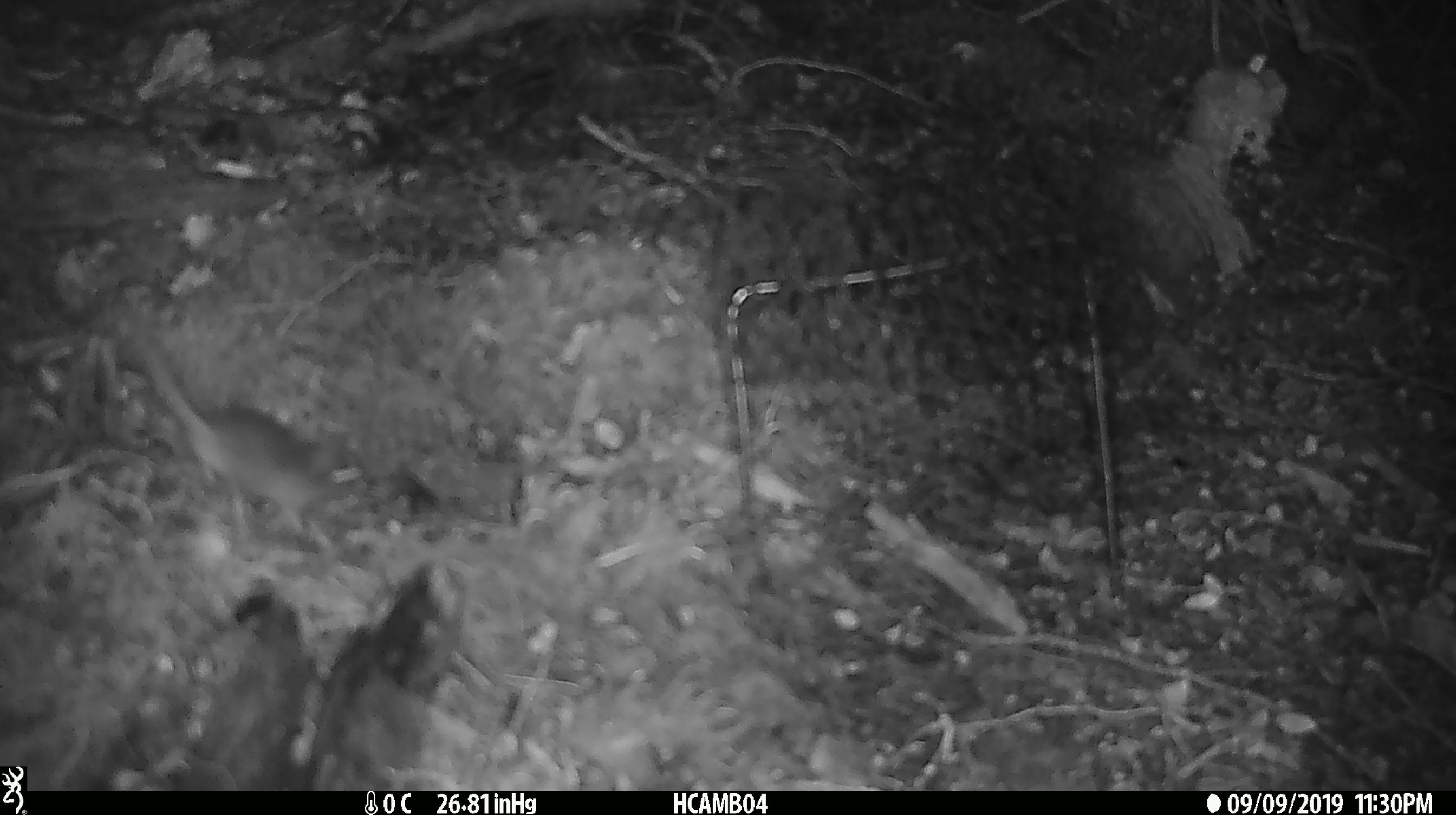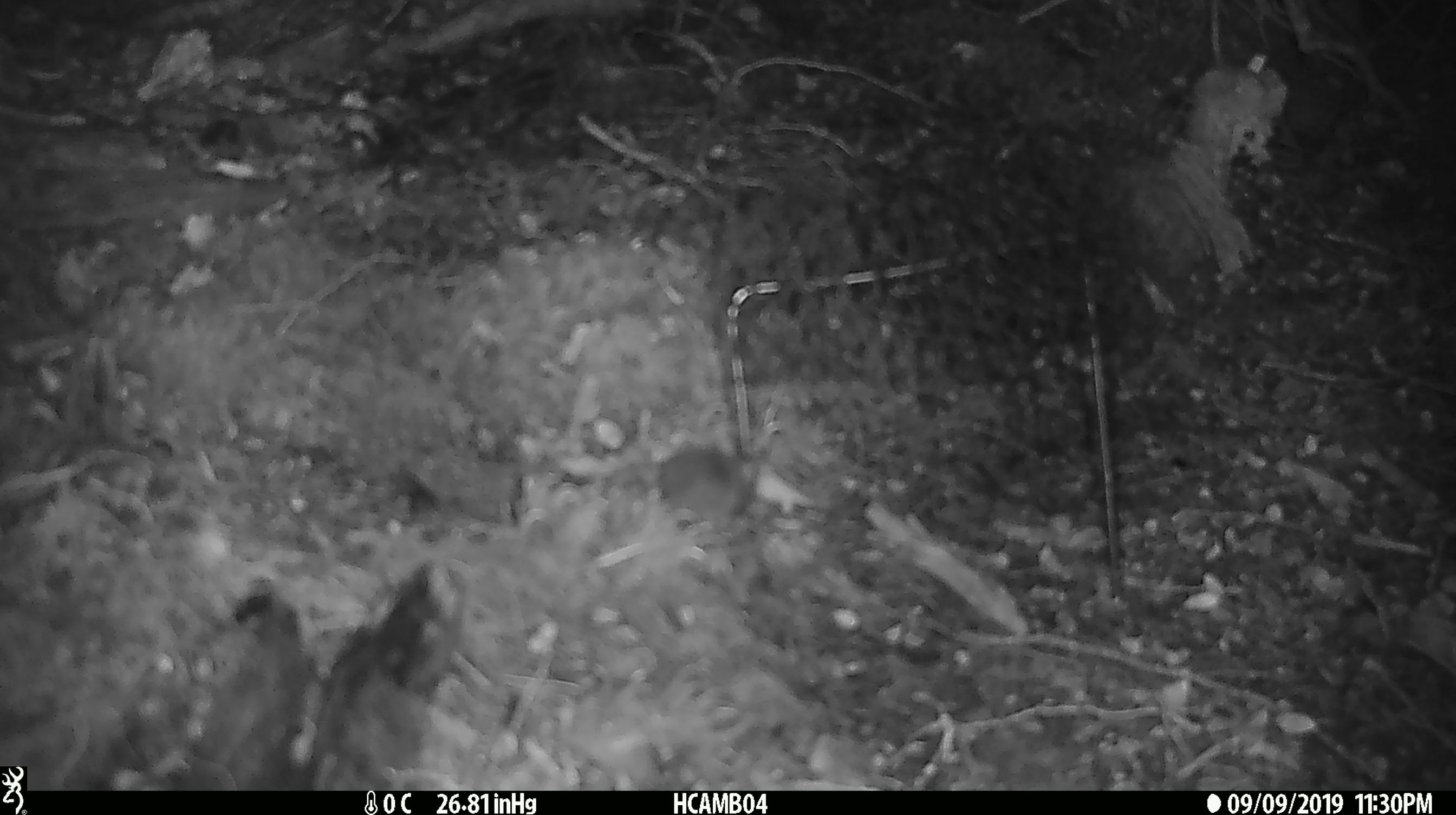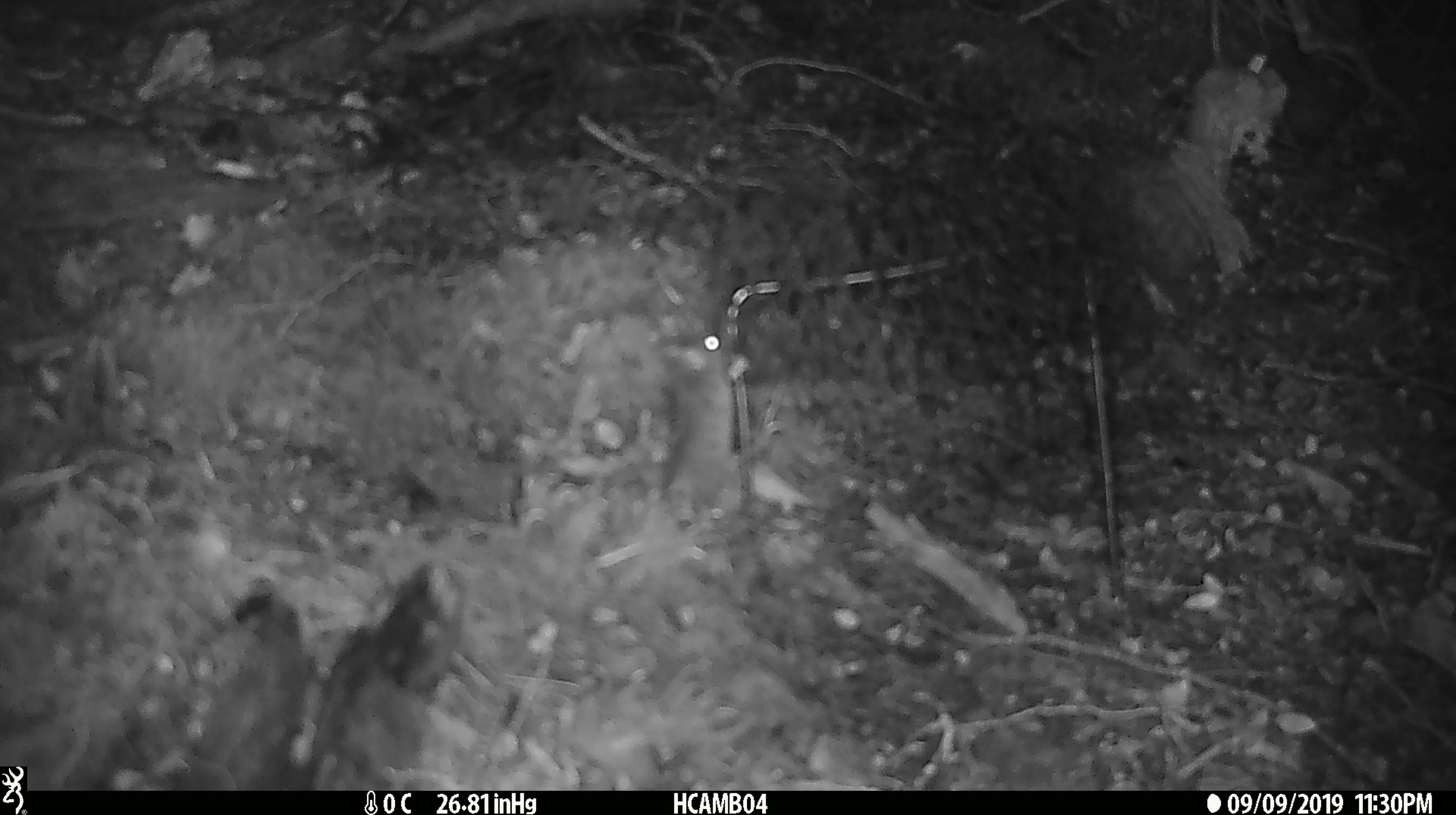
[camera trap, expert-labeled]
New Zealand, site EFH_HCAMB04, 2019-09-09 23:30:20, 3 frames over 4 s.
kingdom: Animalia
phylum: Chordata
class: Mammalia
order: Rodentia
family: Muridae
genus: Mus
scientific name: Mus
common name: mouse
Mouse (Mus).